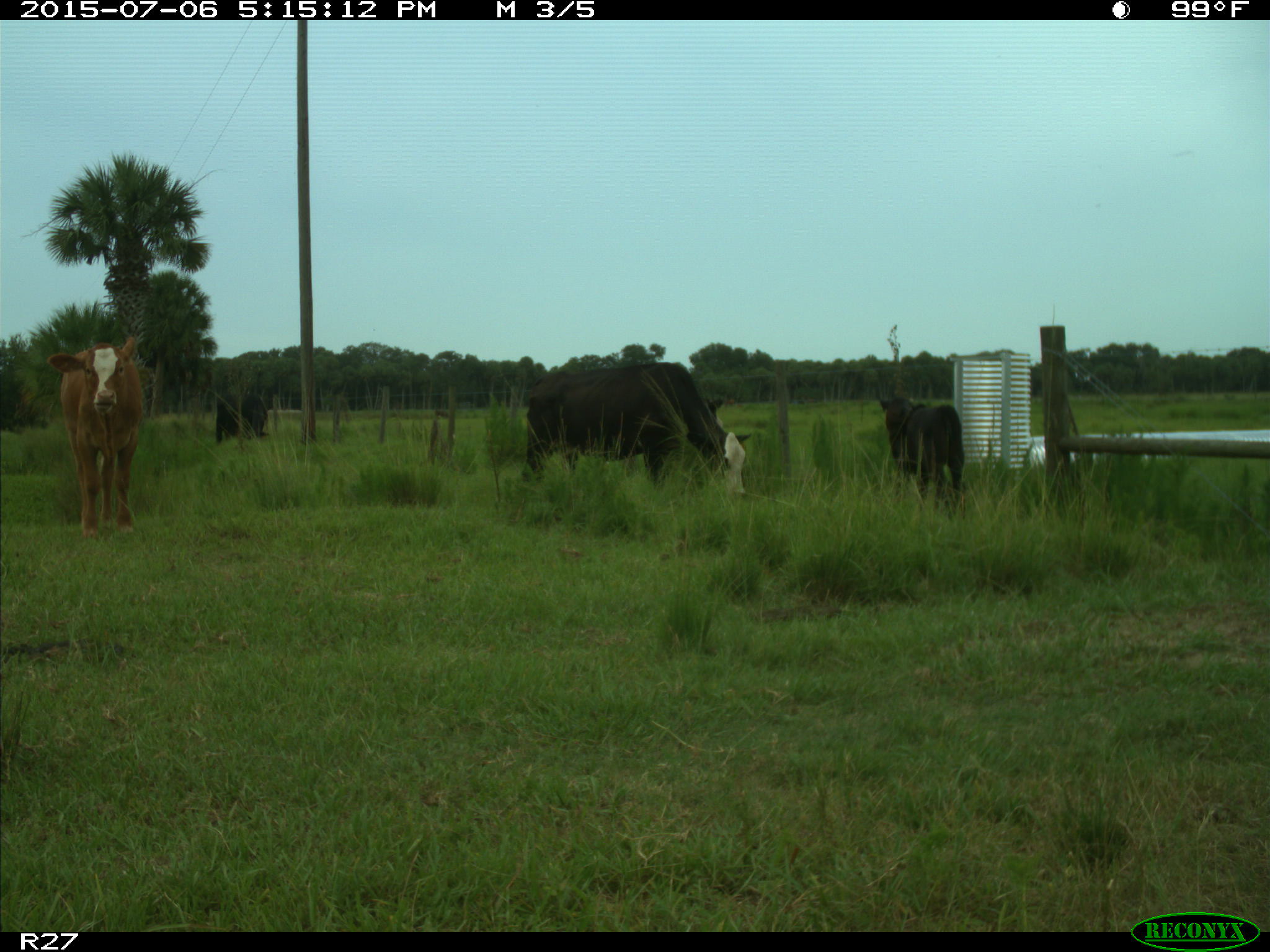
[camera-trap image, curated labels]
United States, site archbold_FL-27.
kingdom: Animalia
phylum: Chordata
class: Mammalia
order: Artiodactyla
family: Bovidae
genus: Bos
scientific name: Bos taurus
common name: domestic cow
Bos taurus (domestic cow).